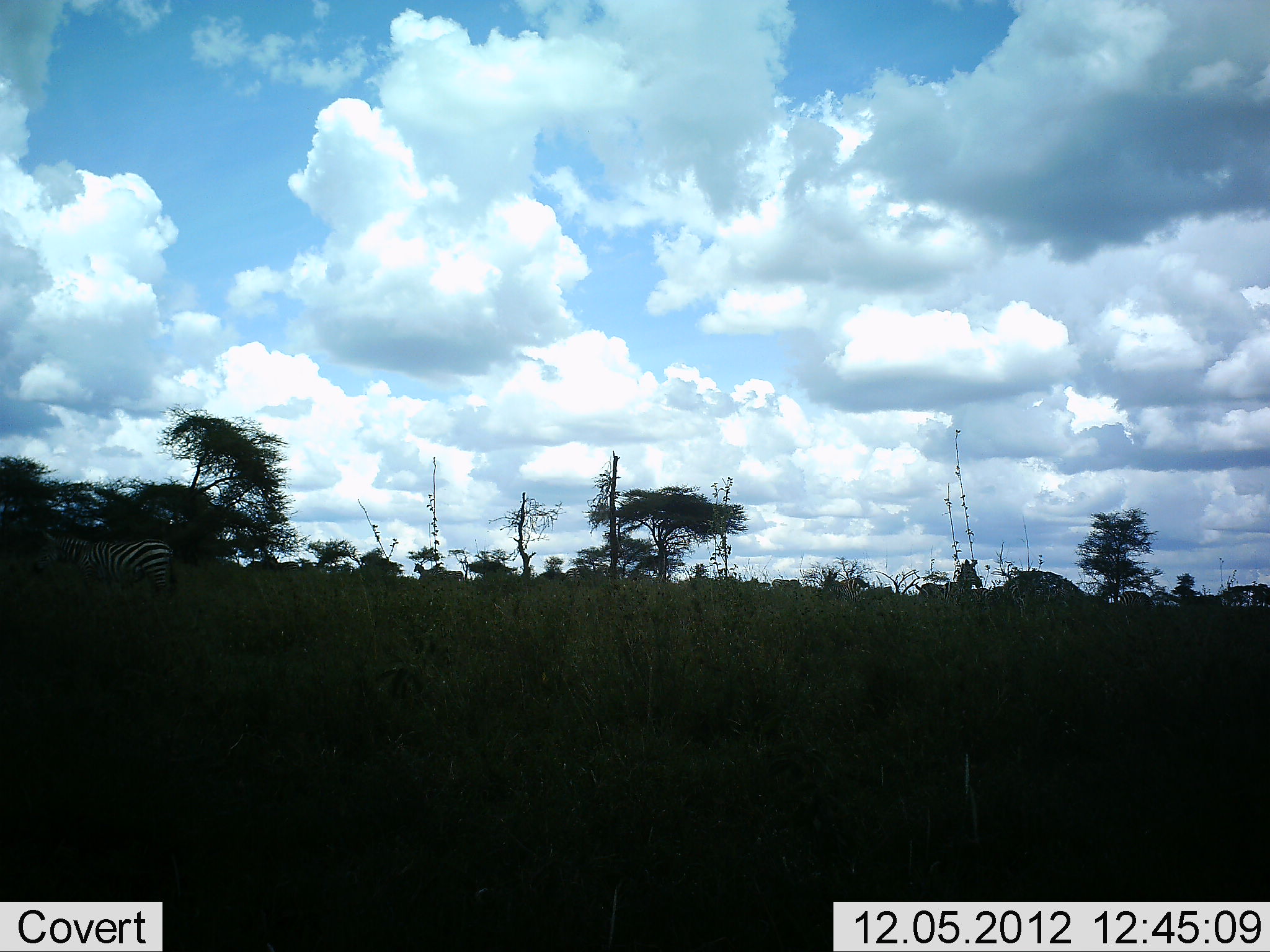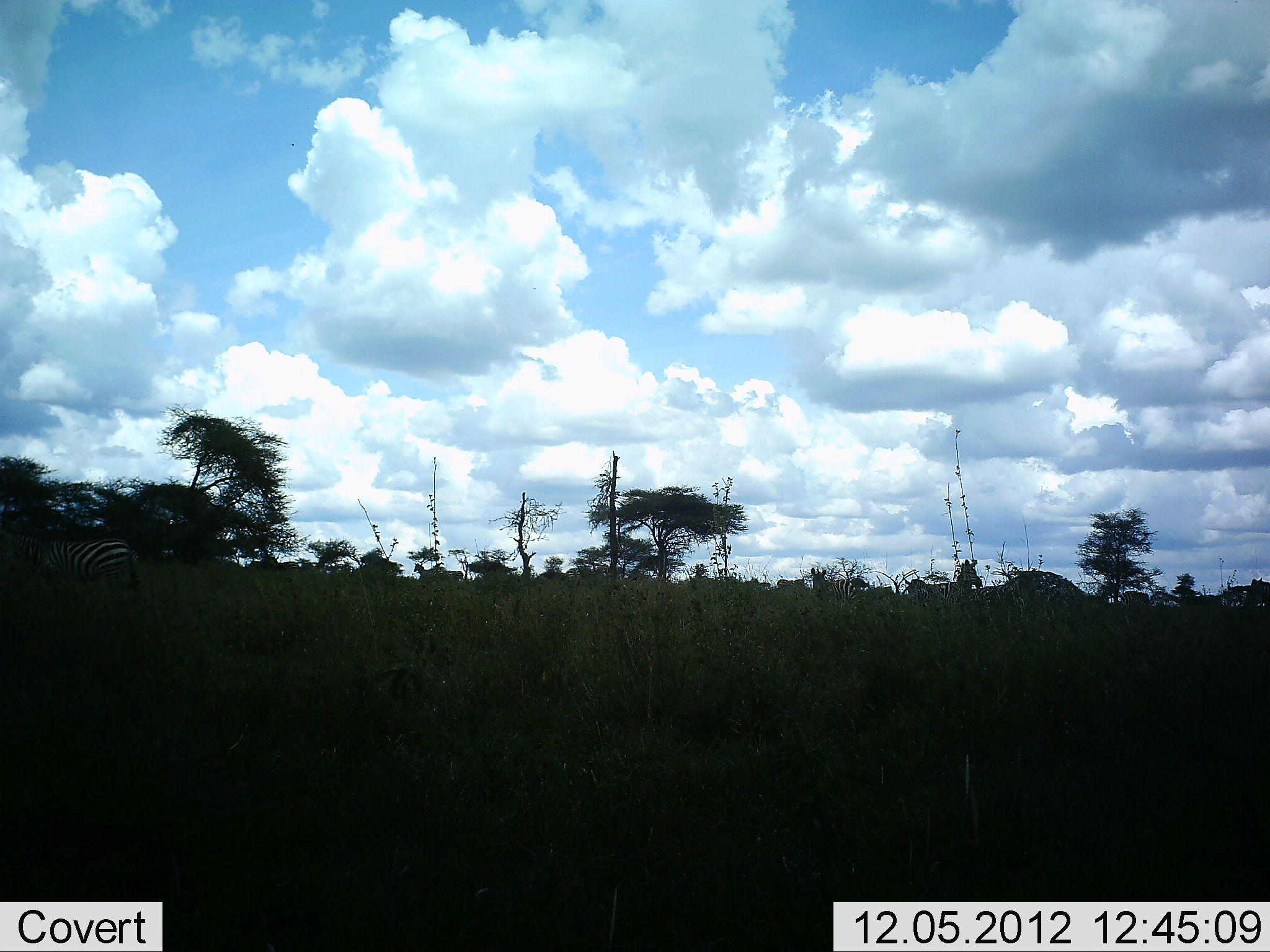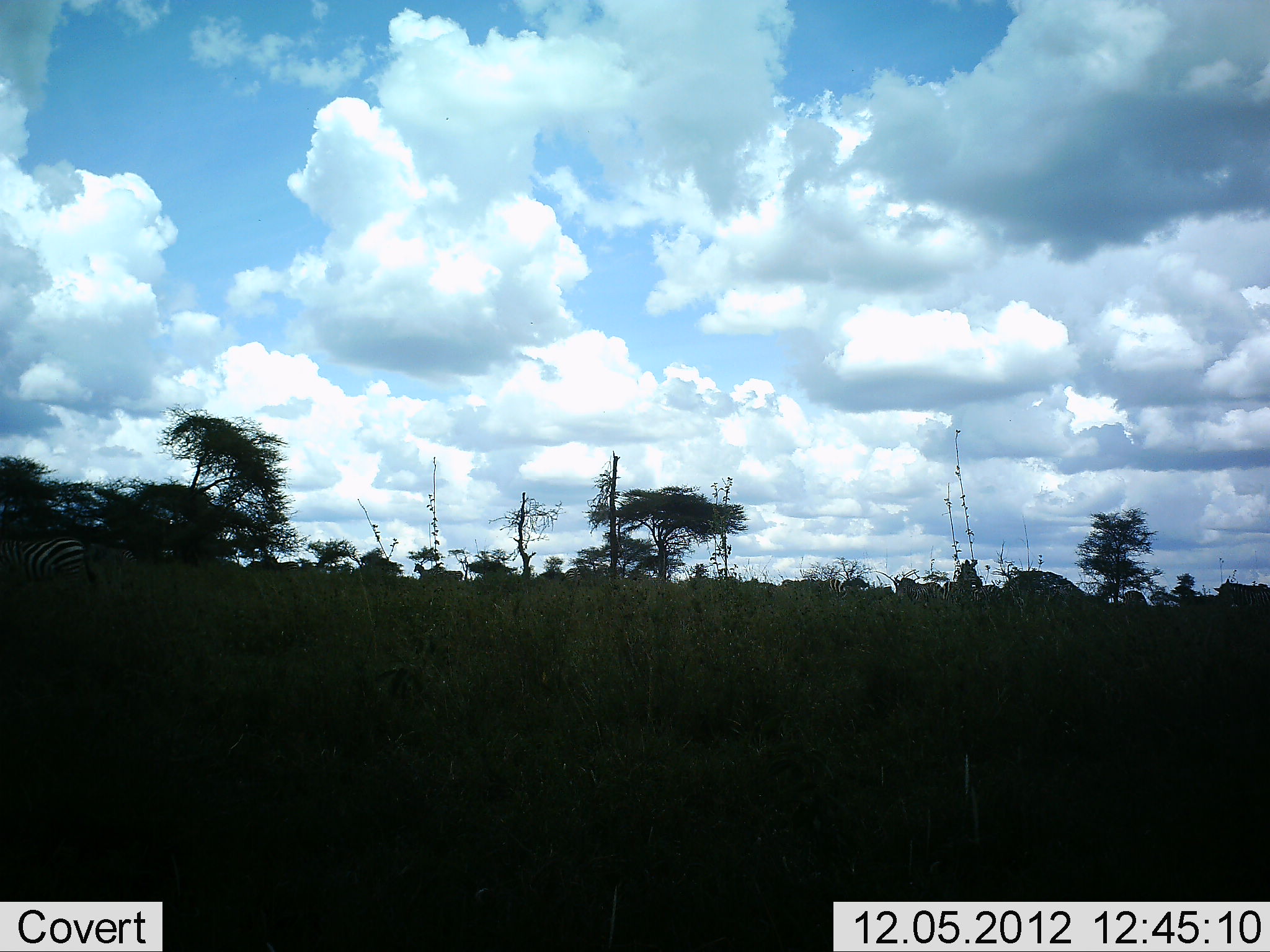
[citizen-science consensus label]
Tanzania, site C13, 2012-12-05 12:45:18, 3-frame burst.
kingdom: Animalia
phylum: Chordata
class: Mammalia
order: Perissodactyla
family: Equidae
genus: Equus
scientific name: Equus quagga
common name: plains zebra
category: zebra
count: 9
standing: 50%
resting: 0%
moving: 90%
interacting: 0%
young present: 0%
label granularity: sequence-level